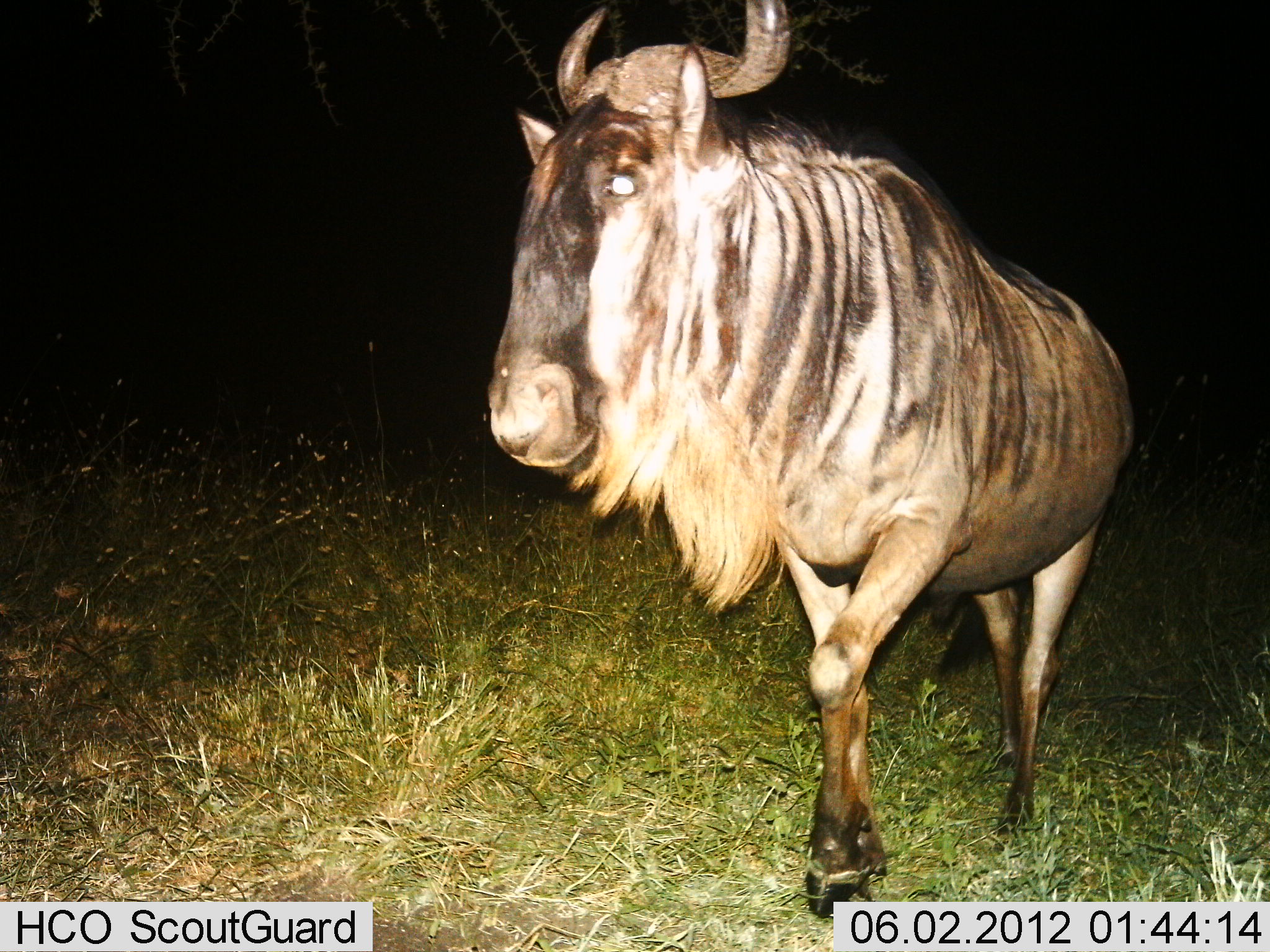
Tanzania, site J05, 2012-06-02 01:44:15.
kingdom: Animalia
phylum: Chordata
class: Mammalia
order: Artiodactyla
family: Bovidae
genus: Connochaetes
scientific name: Connochaetes taurinus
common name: blue wildebeest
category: wildebeest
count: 1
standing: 50%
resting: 0%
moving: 50%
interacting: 0%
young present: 0%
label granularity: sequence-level